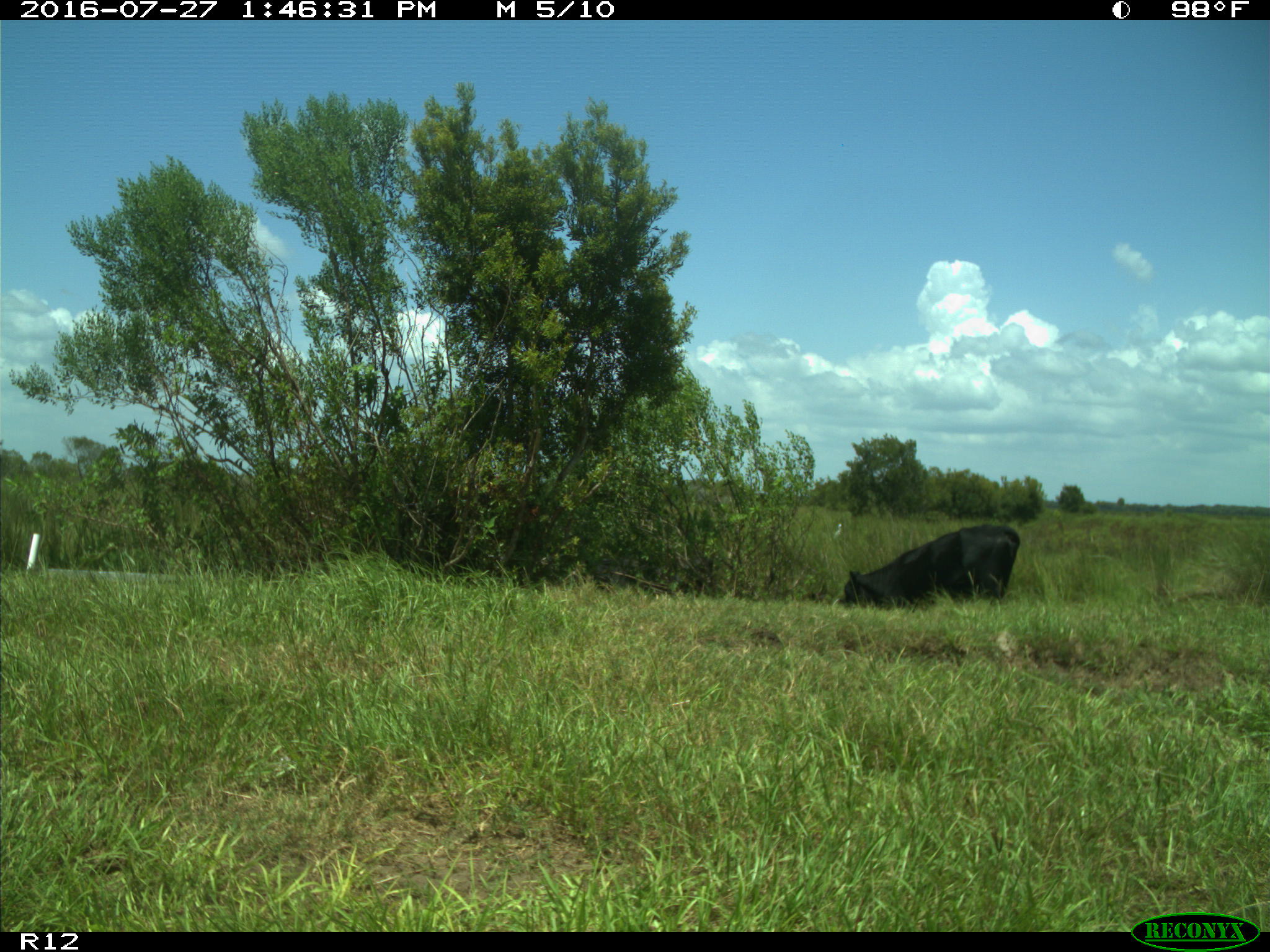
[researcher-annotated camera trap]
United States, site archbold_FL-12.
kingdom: Animalia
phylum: Chordata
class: Mammalia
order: Artiodactyla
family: Bovidae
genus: Bos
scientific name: Bos taurus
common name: domestic cow